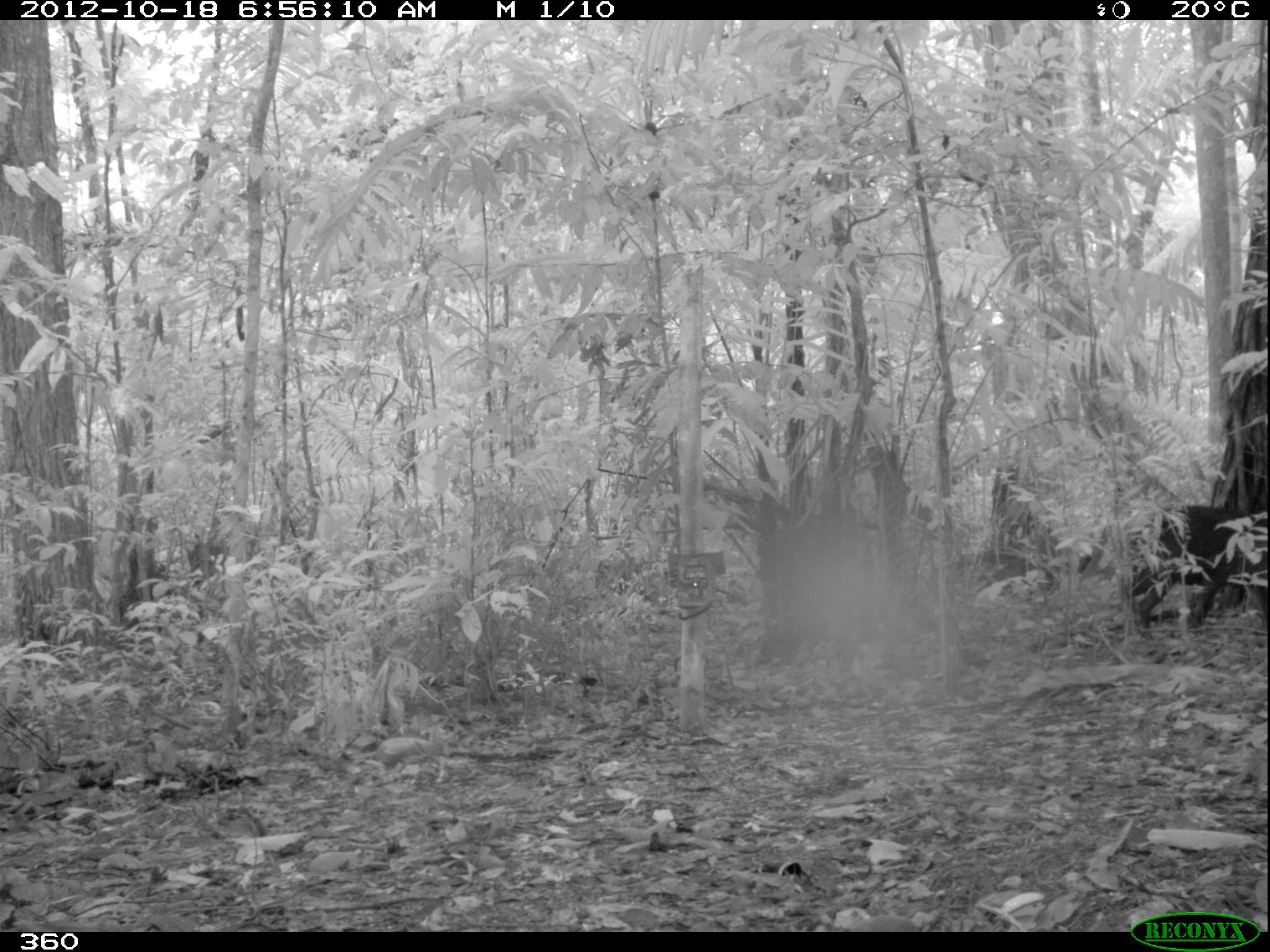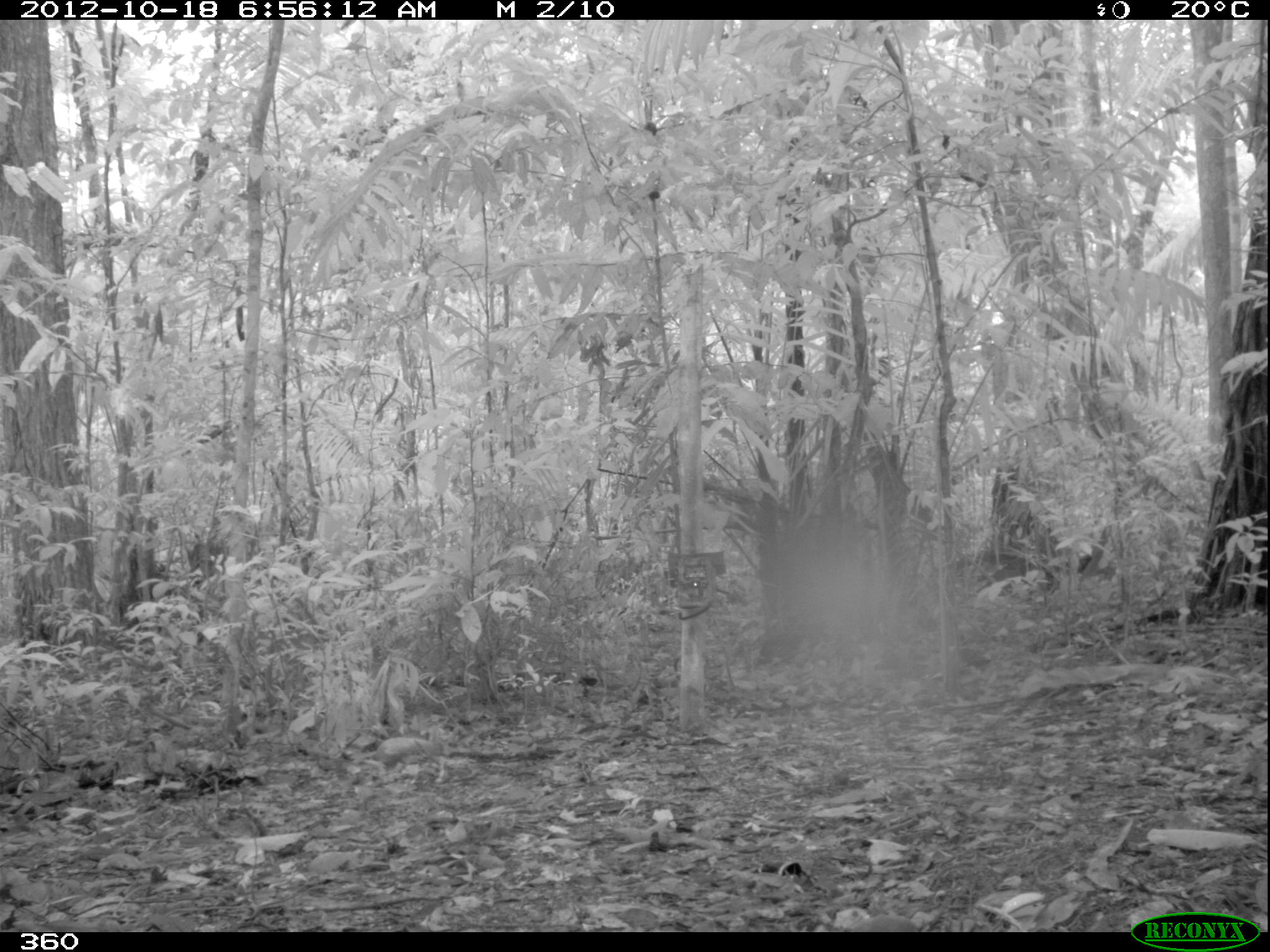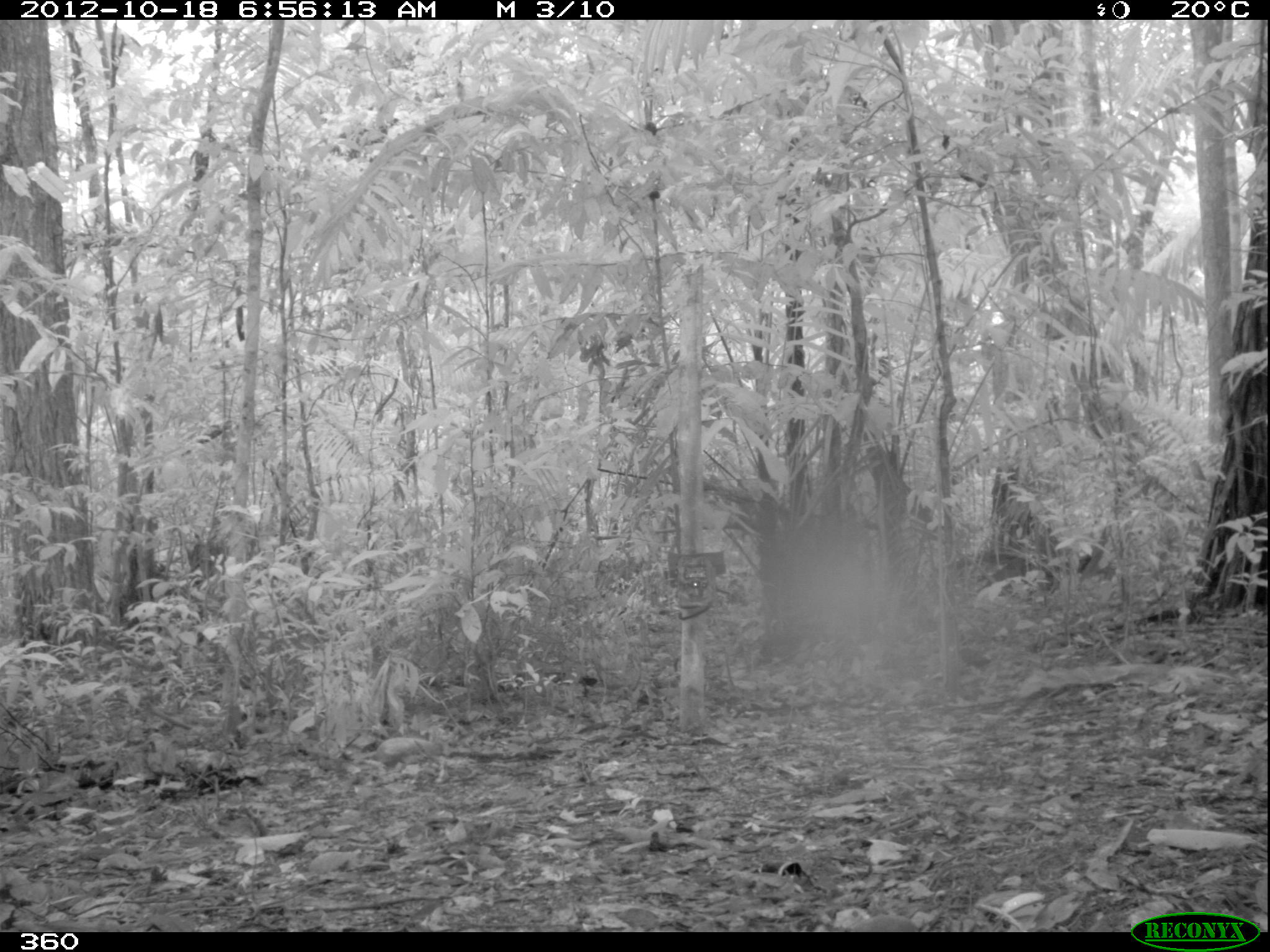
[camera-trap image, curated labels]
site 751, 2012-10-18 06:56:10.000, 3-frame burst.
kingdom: Animalia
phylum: Chordata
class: Mammalia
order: Artiodactyla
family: Tayassuidae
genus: Tayassu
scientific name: Tayassu pecari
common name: white-lipped peccary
Tayassu pecari (white-lipped peccary).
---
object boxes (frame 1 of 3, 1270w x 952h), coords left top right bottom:
tayassu pecari: 1128 502 1266 632